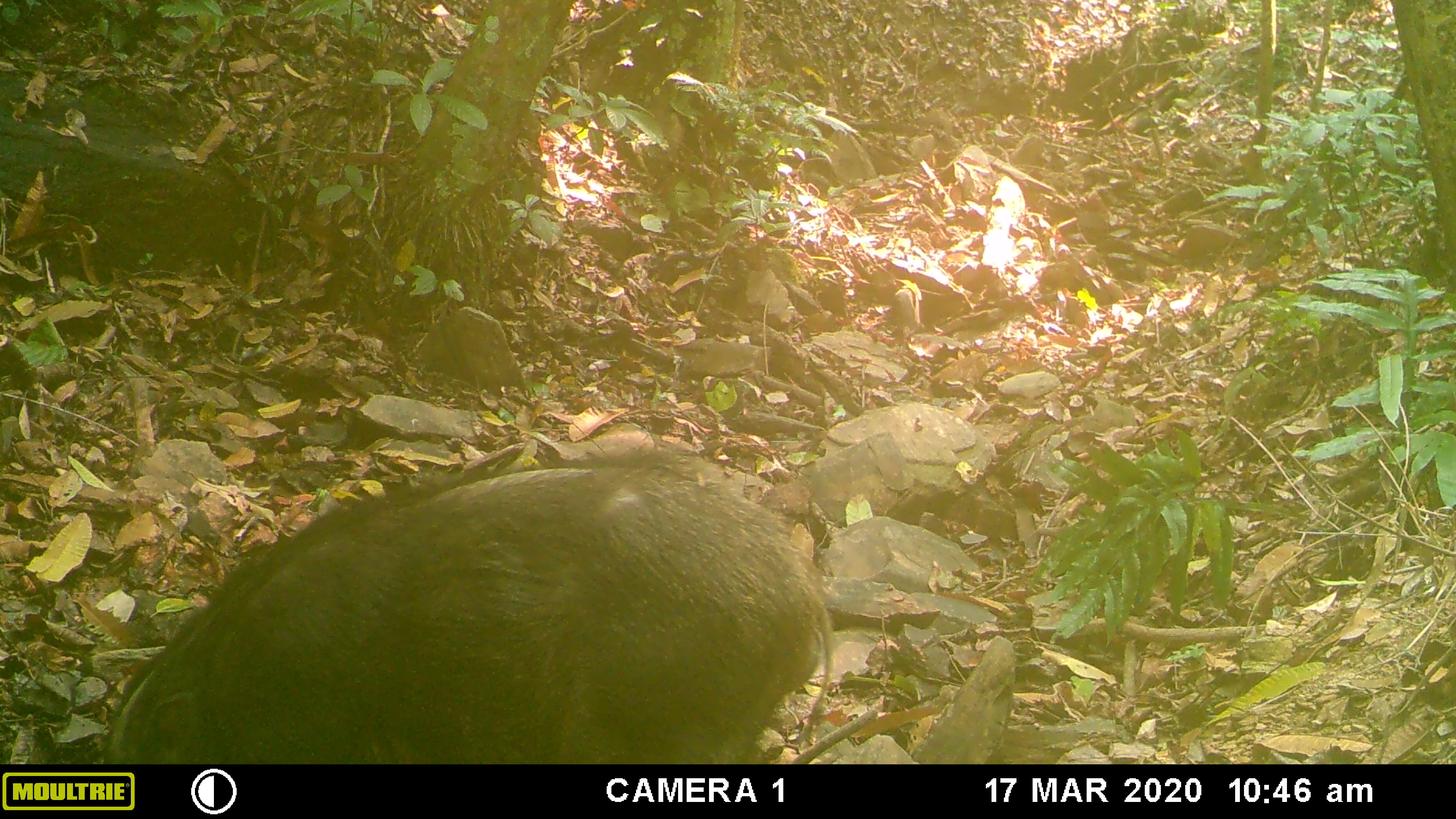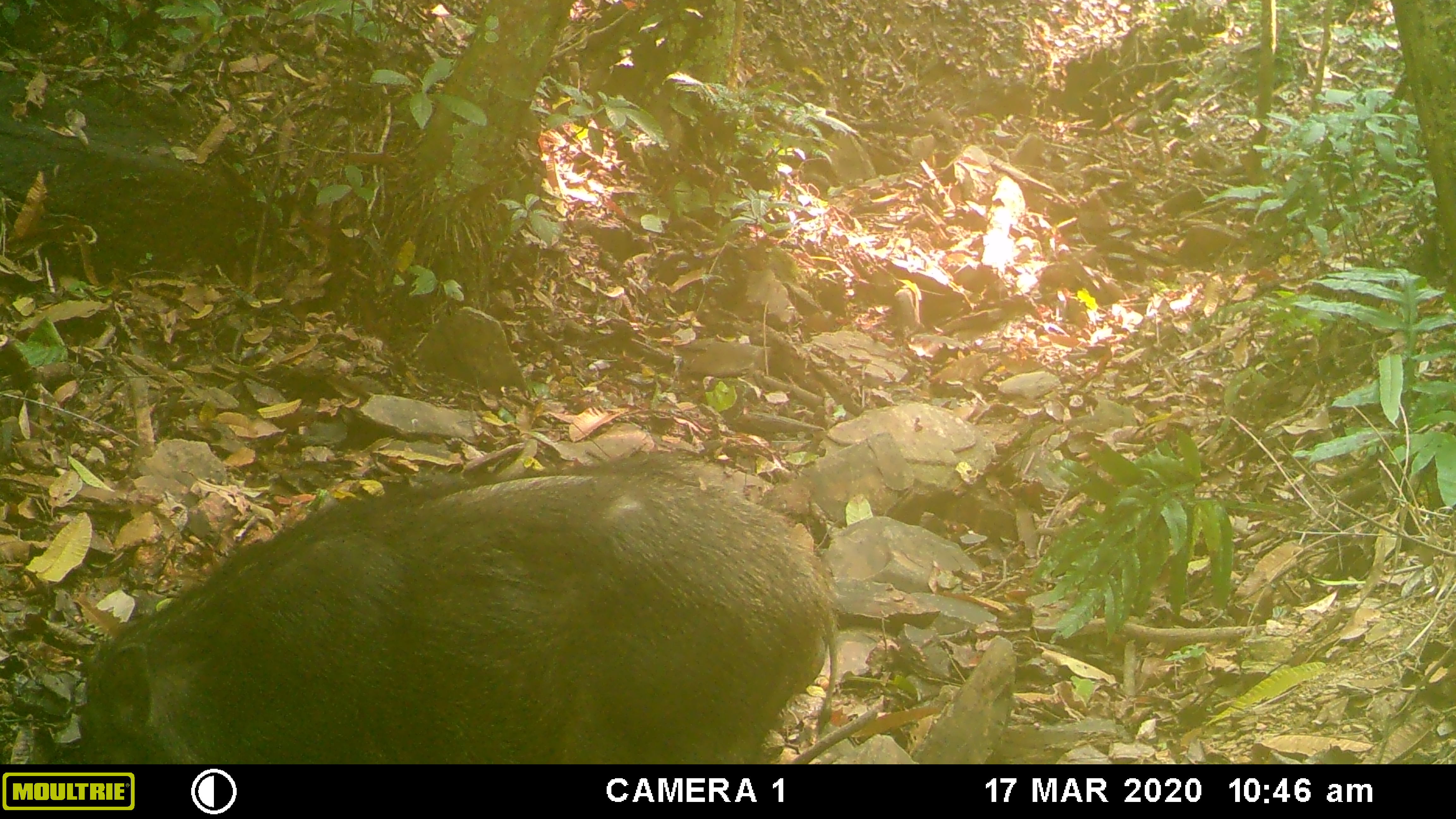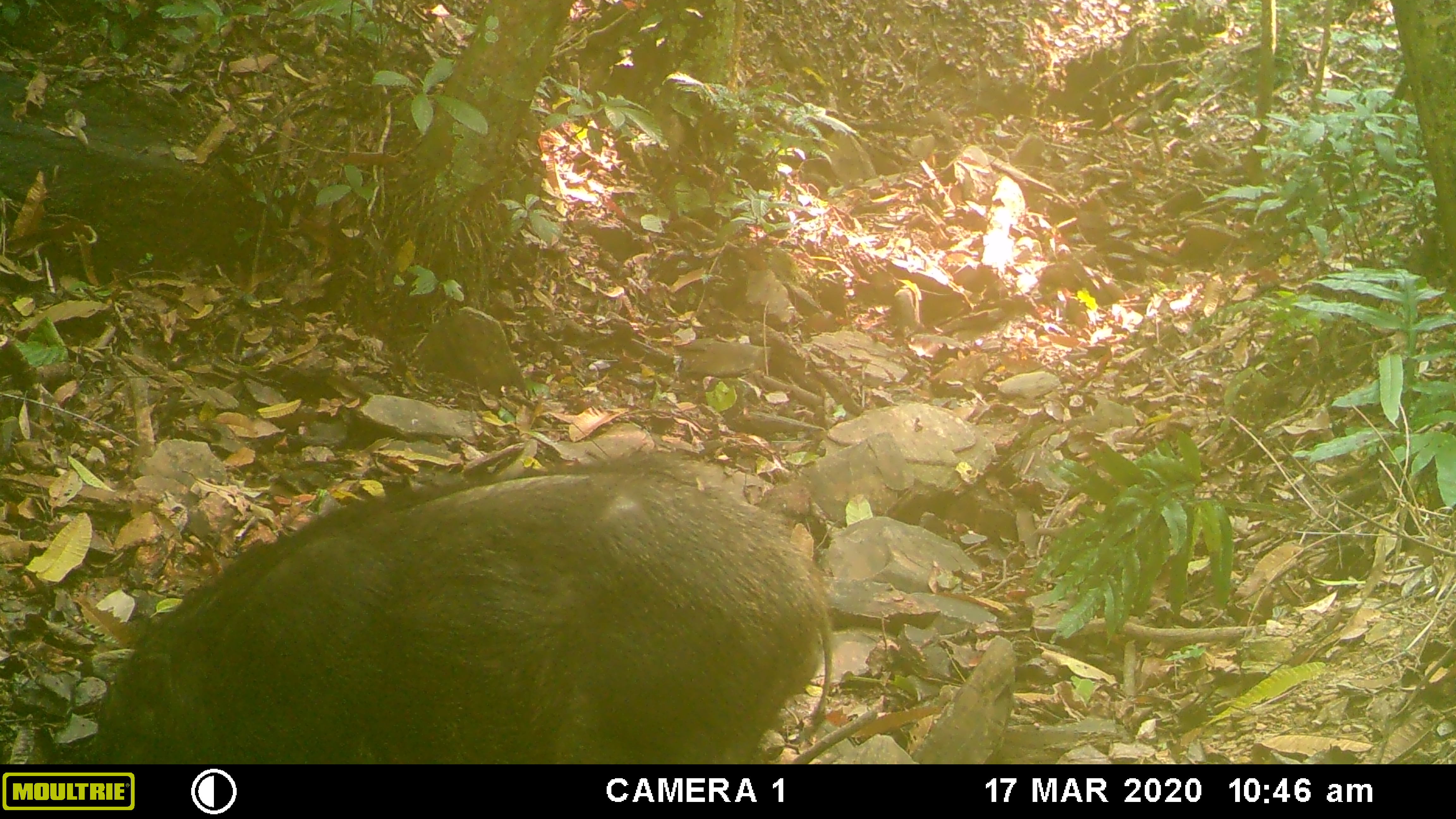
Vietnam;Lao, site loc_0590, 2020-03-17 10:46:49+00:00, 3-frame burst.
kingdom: Animalia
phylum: Chordata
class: Mammalia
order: Artiodactyla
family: Suidae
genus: Sus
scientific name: Sus scrofa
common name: eurasian wild pig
Eurasian wild pig (Sus scrofa). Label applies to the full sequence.